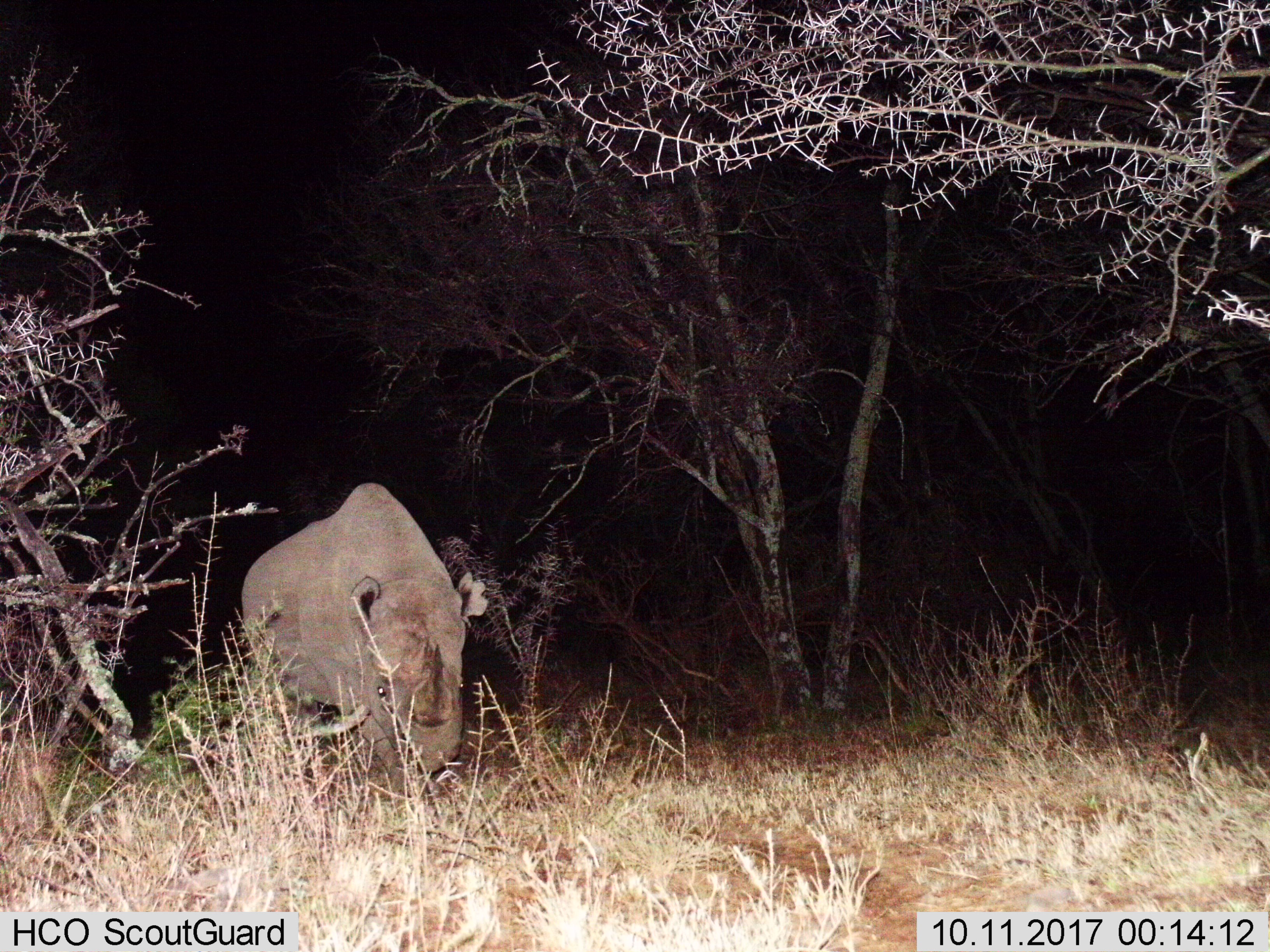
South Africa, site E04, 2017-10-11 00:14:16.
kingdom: Animalia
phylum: Chordata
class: Mammalia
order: Perissodactyla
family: Rhinocerotidae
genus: Diceros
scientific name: Diceros bicornis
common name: black rhinoceros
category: rhinocerosblack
Rhinocerosblack (black rhinoceros) (Diceros bicornis), count 1. Behavior (volunteer vote fractions): standing 67%, resting 0%, moving 17%, interacting 0%. Young present (vote fraction): 33%. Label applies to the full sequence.